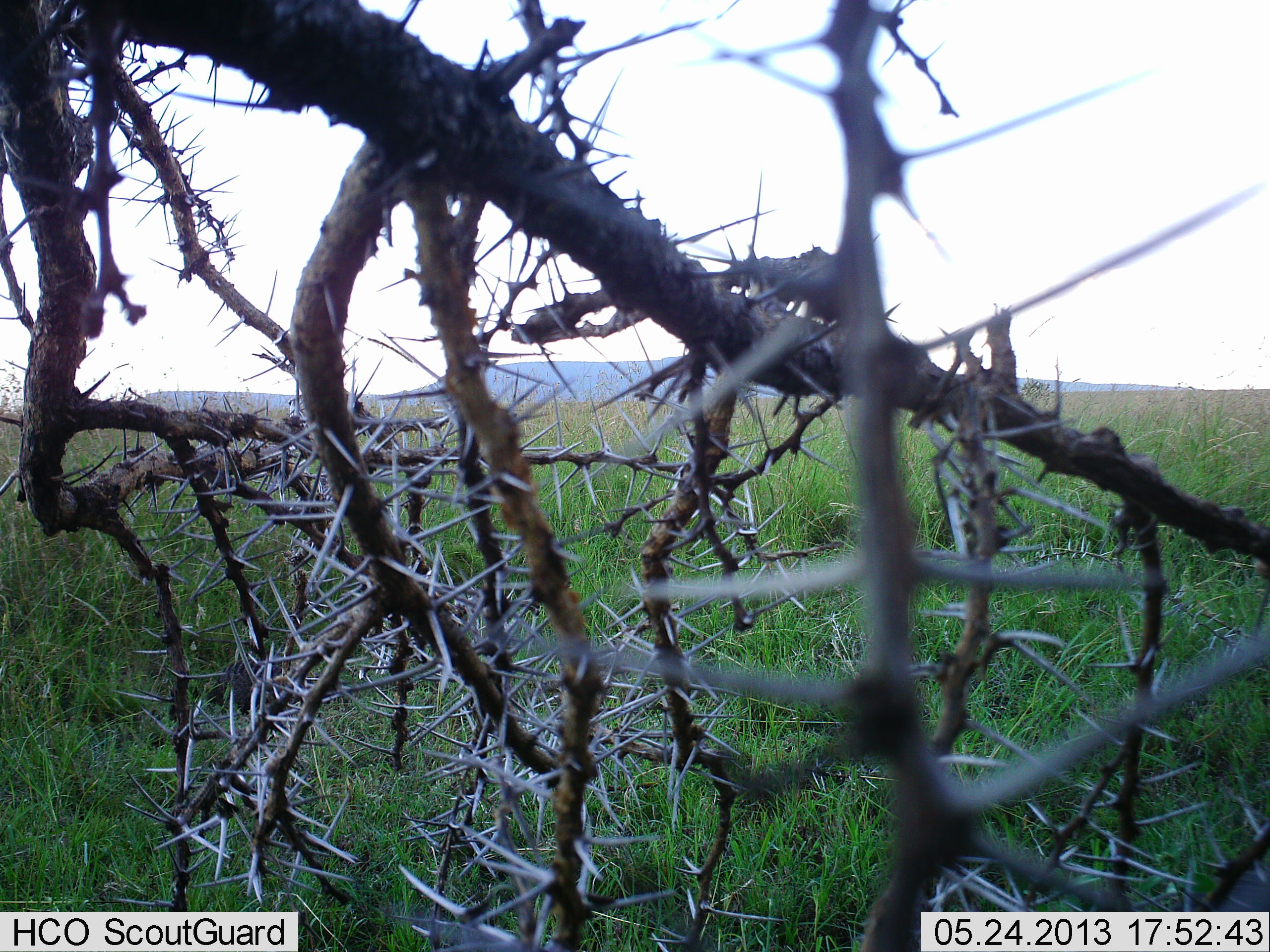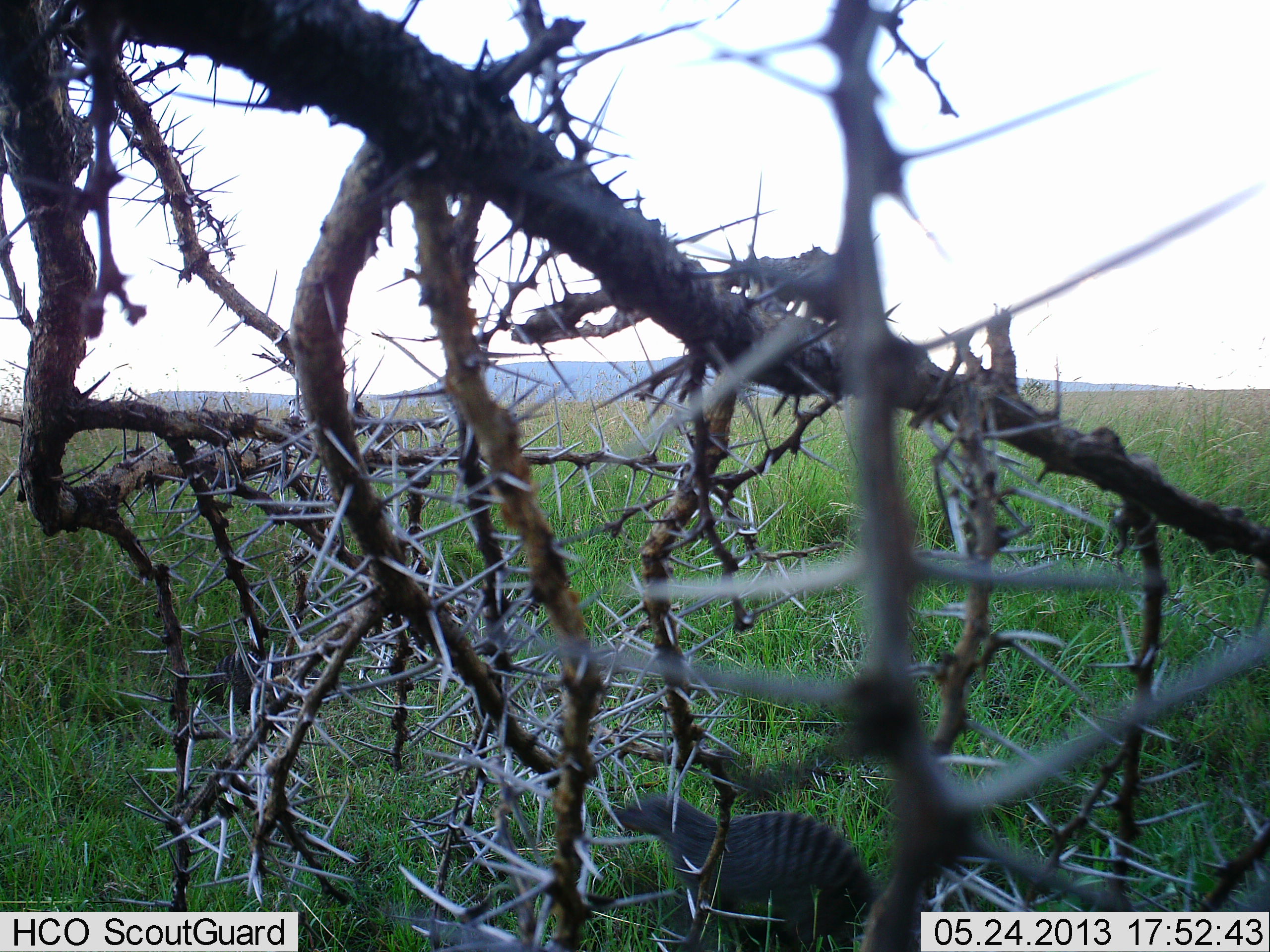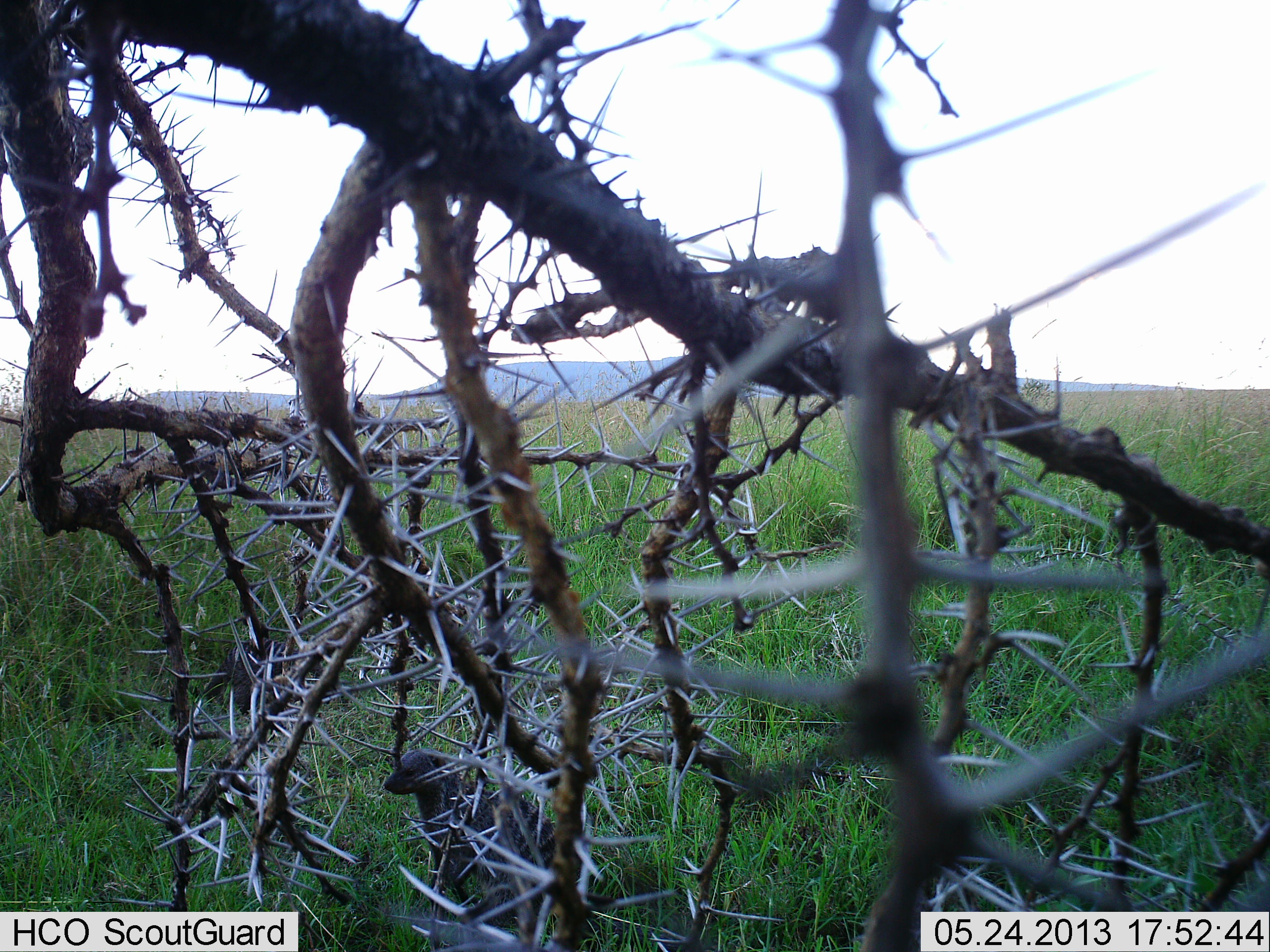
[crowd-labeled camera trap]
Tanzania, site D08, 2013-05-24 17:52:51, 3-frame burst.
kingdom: Animalia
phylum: Chordata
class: Mammalia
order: Carnivora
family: Herpestidae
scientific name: Herpestidae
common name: mongoose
Mongoose (Herpestidae), count 2. Behavior (volunteer vote fractions): standing 20%, resting 0%, moving 80%, interacting 0%. Young present (vote fraction): 0%. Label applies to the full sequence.